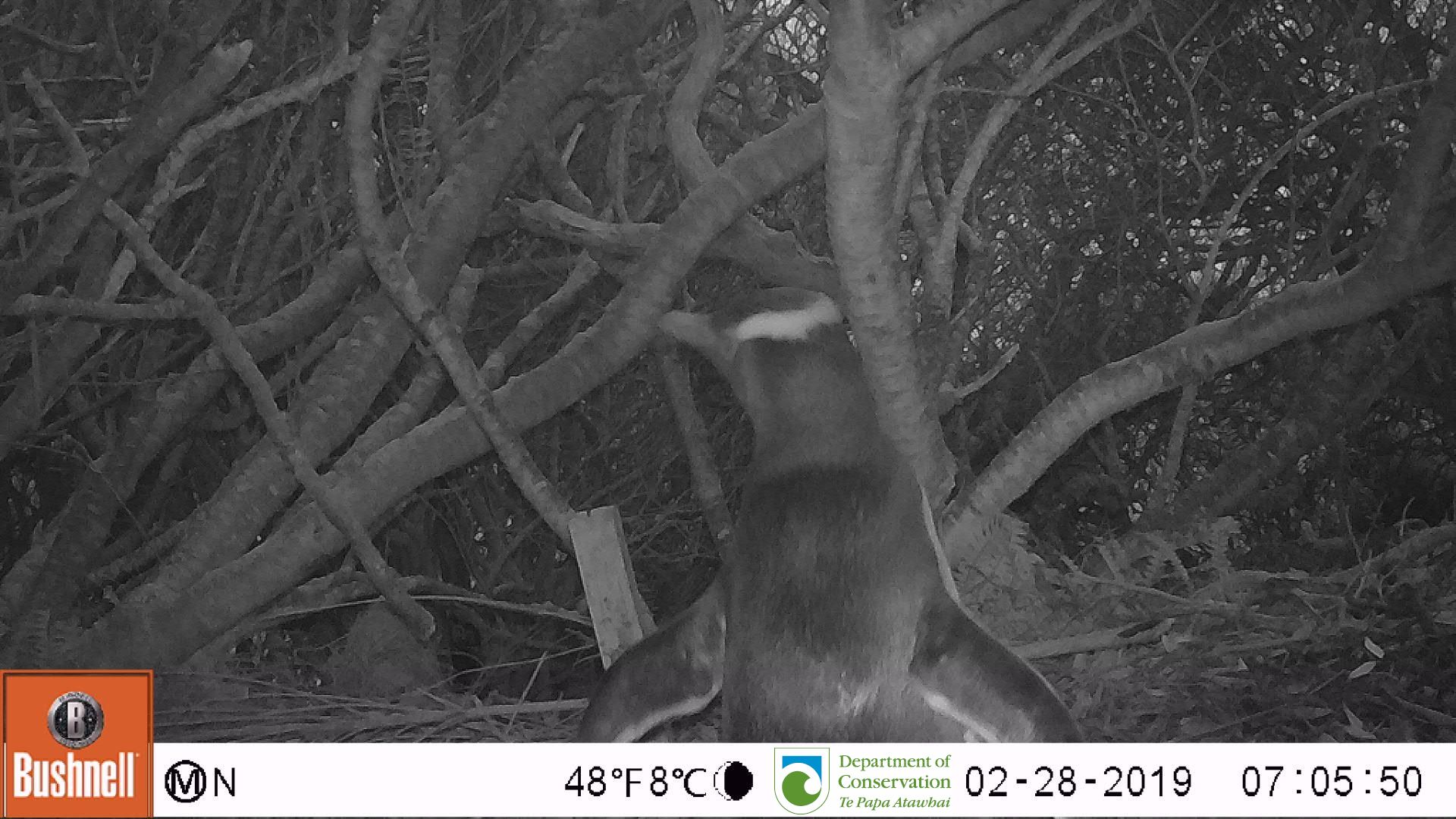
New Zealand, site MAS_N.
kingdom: Animalia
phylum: Chordata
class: Aves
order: Sphenisciformes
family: Spheniscidae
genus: Megadyptes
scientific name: Megadyptes antipodes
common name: yellow-eyed penguin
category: yellow eyed penguin